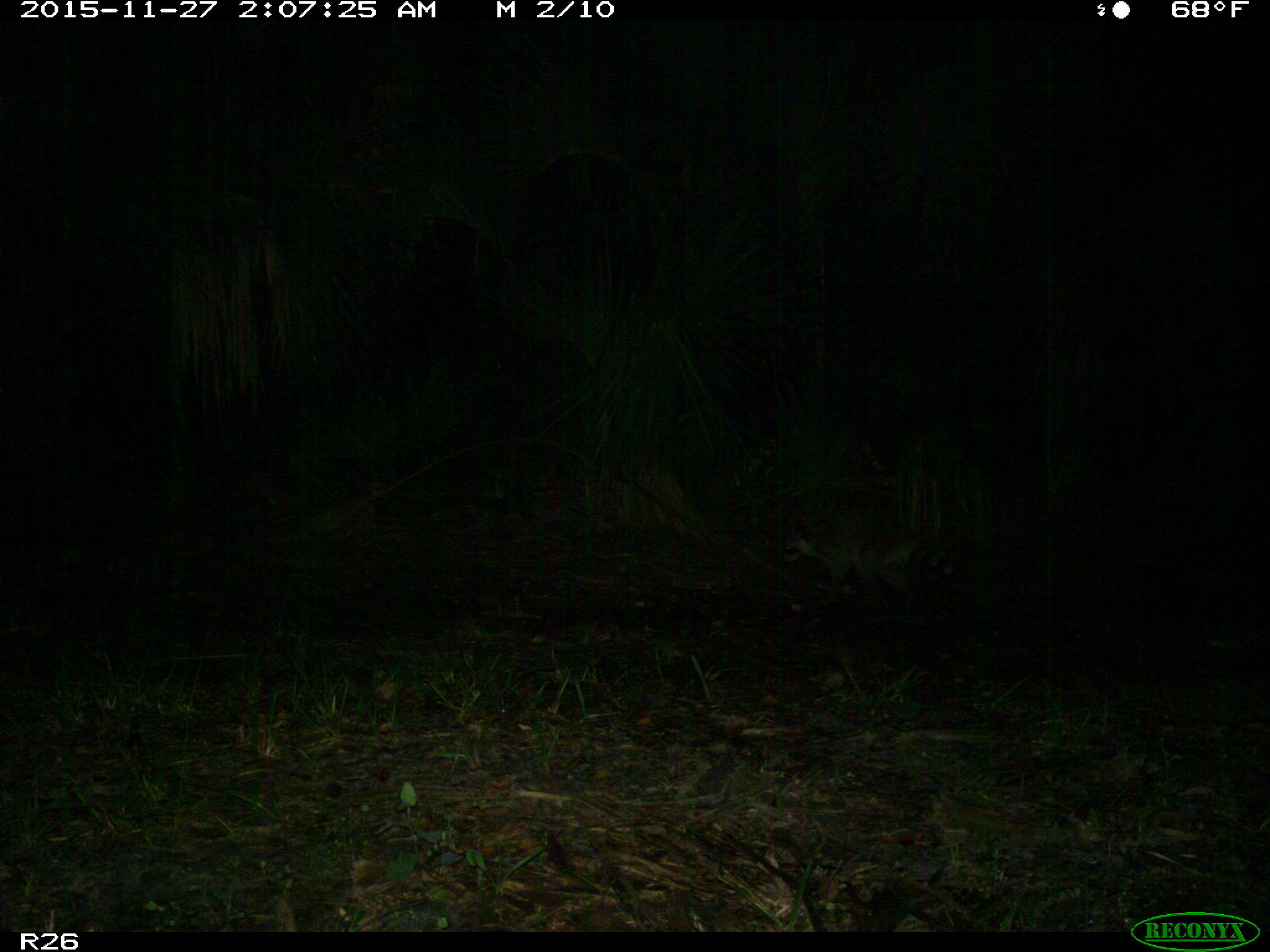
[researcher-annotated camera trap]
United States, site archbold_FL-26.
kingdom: Animalia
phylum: Chordata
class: Mammalia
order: Carnivora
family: Procyonidae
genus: Procyon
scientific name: Procyon lotor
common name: common raccoon